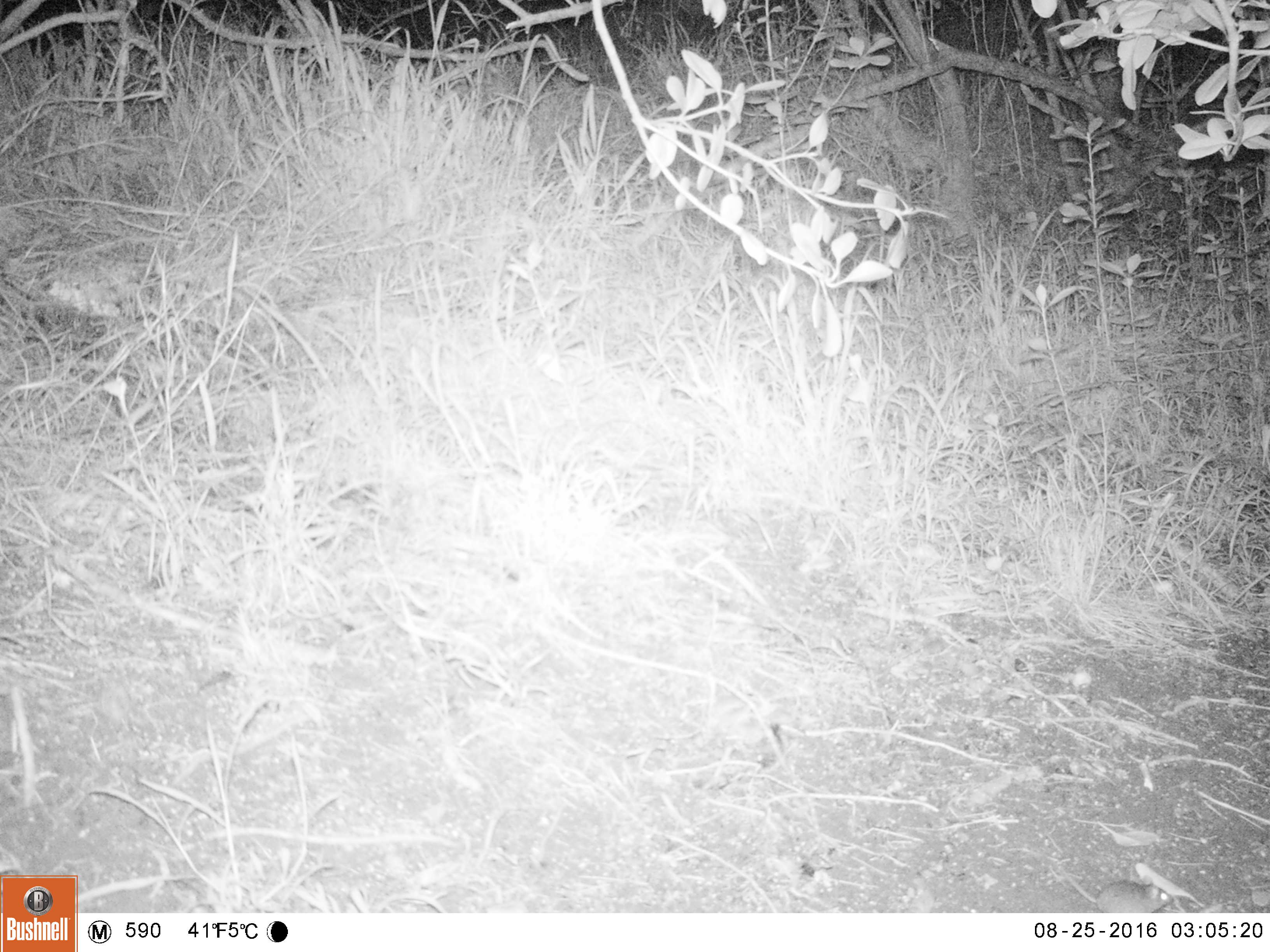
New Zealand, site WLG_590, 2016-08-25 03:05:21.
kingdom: Animalia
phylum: Chordata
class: Mammalia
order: Rodentia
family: Muridae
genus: Mus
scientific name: Mus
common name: mouse